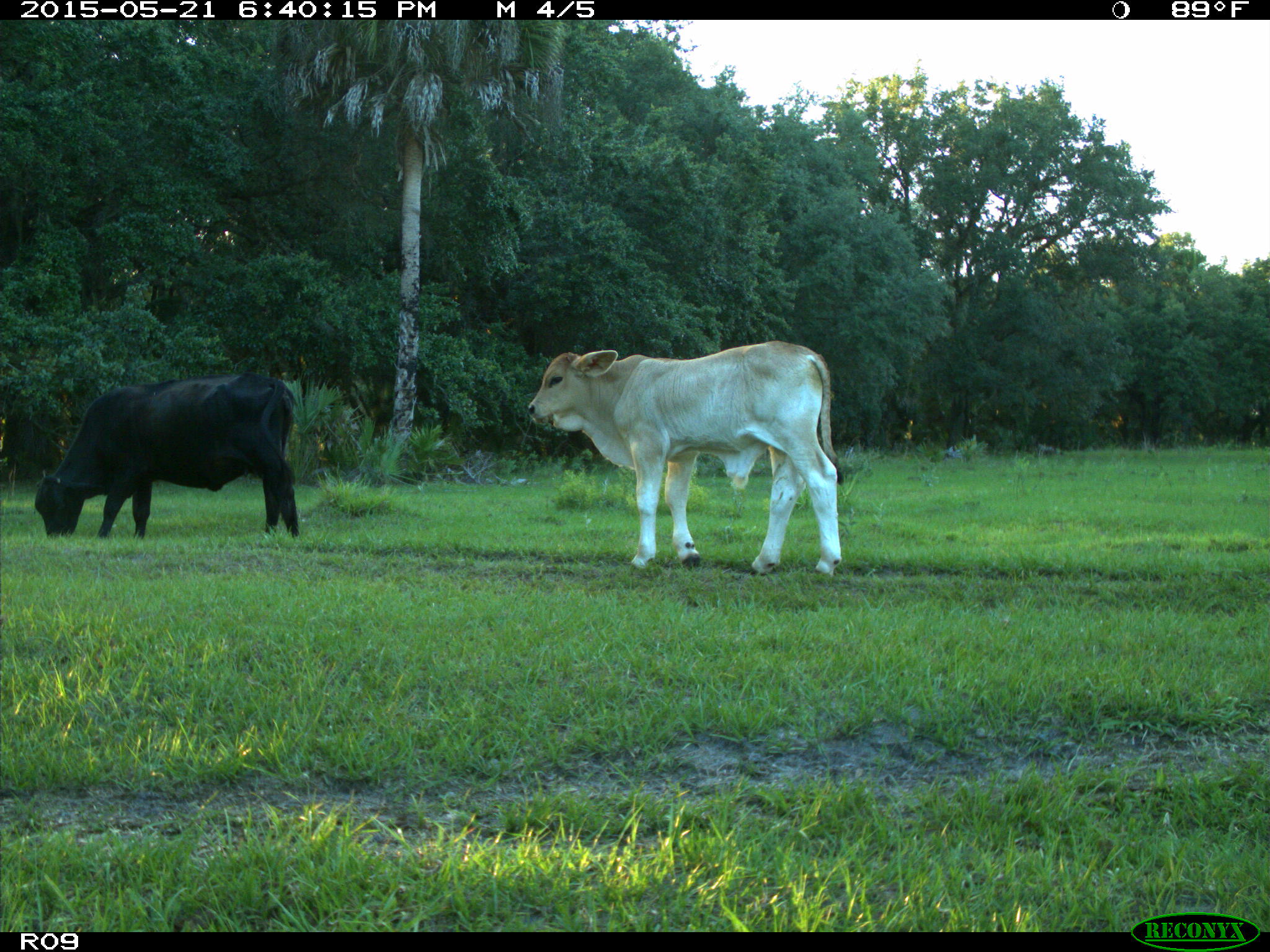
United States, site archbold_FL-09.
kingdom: Animalia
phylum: Chordata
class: Mammalia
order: Artiodactyla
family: Bovidae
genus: Bos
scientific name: Bos taurus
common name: domestic cow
Bos taurus (domestic cow).